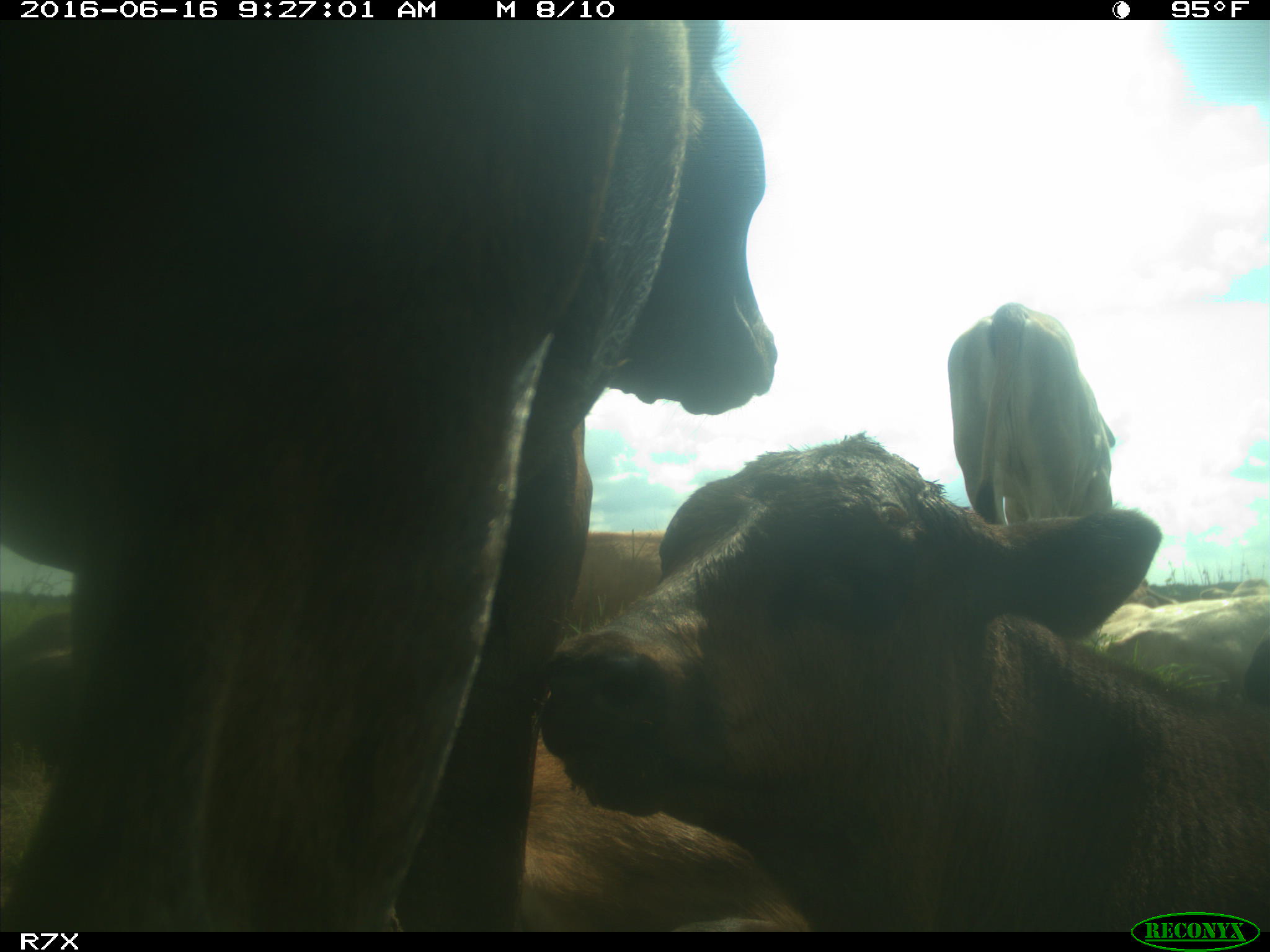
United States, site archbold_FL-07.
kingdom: Animalia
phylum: Chordata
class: Mammalia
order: Artiodactyla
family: Bovidae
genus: Bos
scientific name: Bos taurus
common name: domestic cow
Bos taurus (domestic cow).